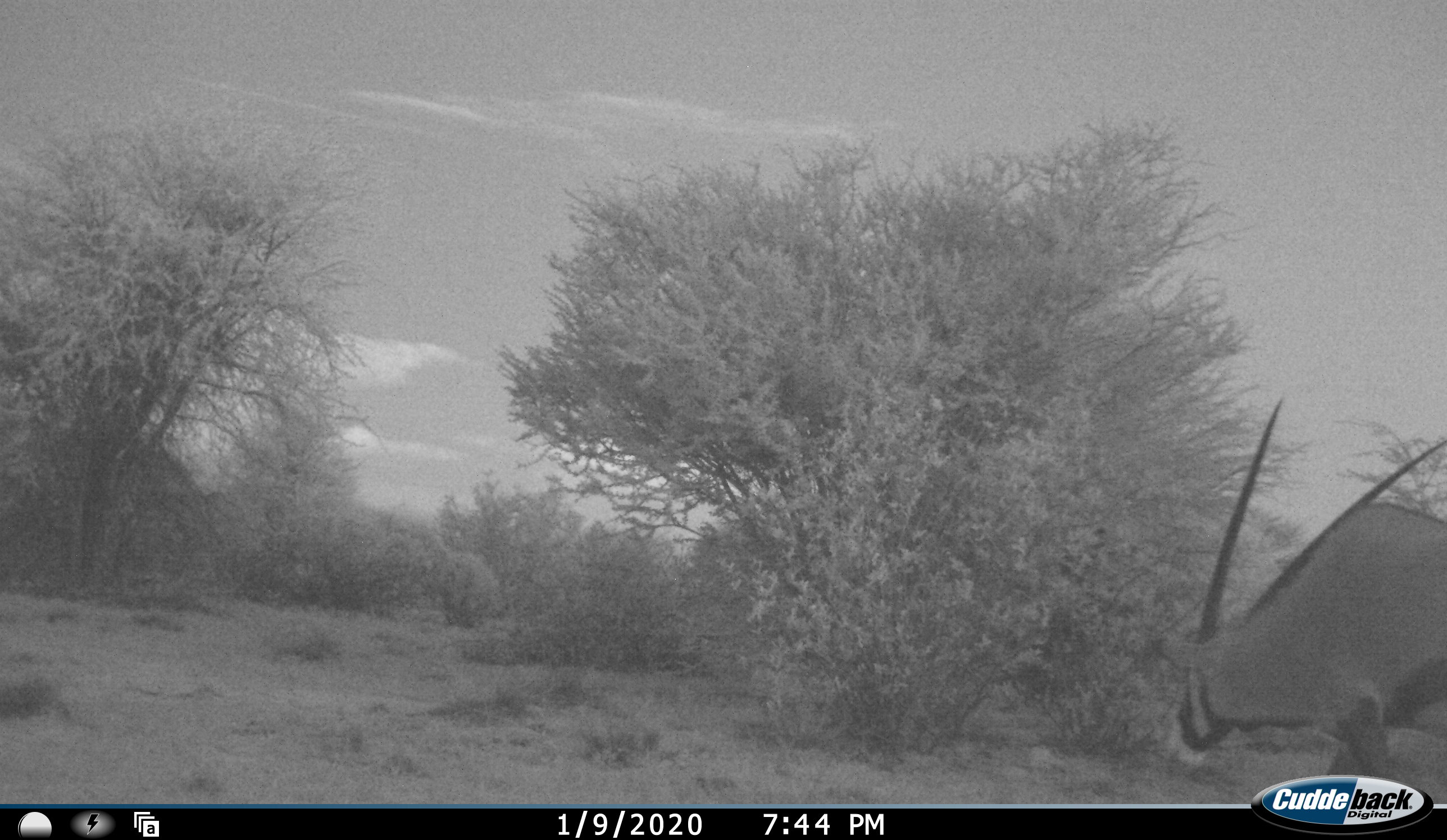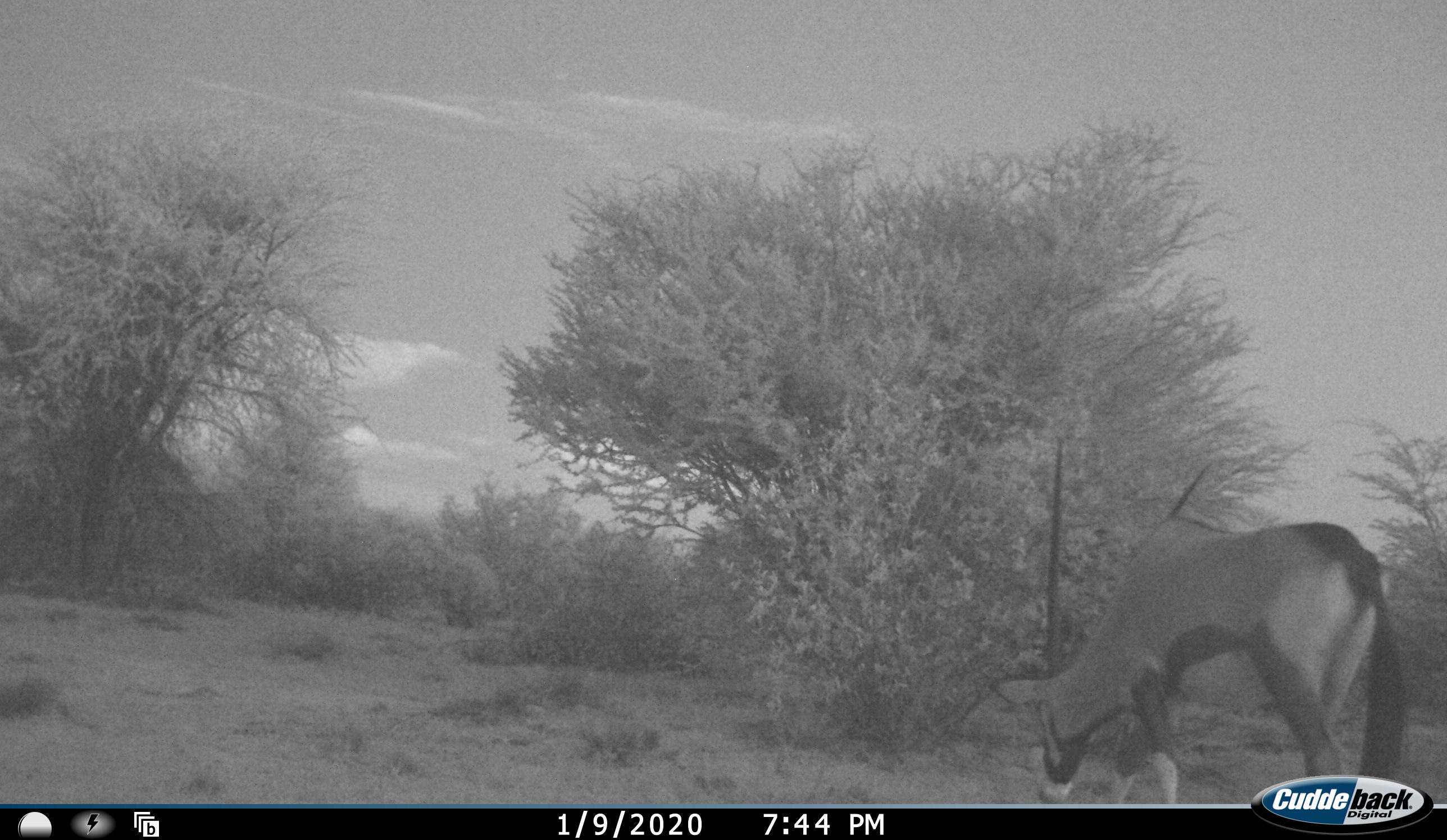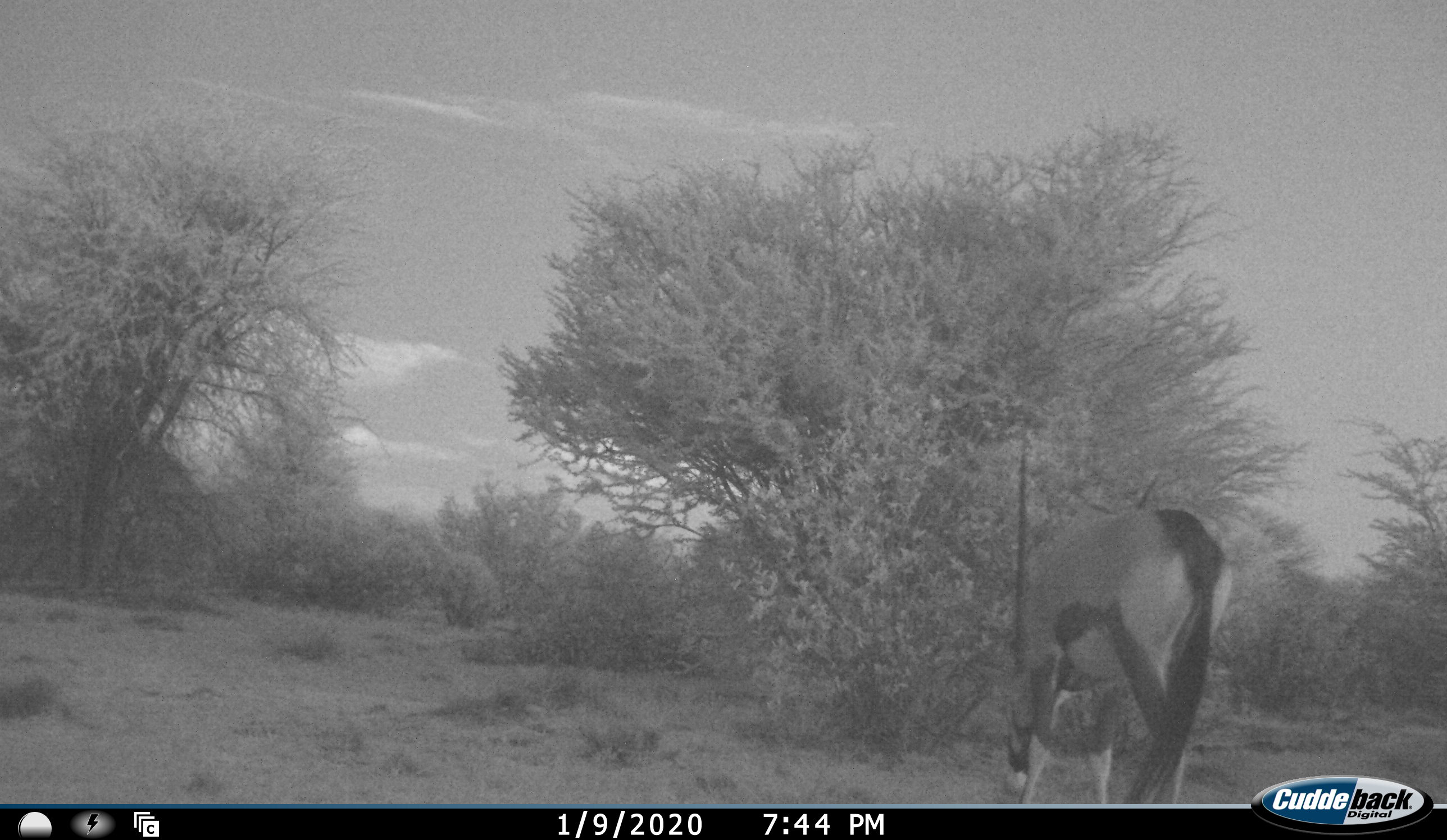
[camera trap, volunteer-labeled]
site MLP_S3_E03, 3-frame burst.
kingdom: Animalia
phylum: Chordata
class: Mammalia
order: Artiodactyla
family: Bovidae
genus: Oryx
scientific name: Oryx gazella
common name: gemsbok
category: oryx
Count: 1.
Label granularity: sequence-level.